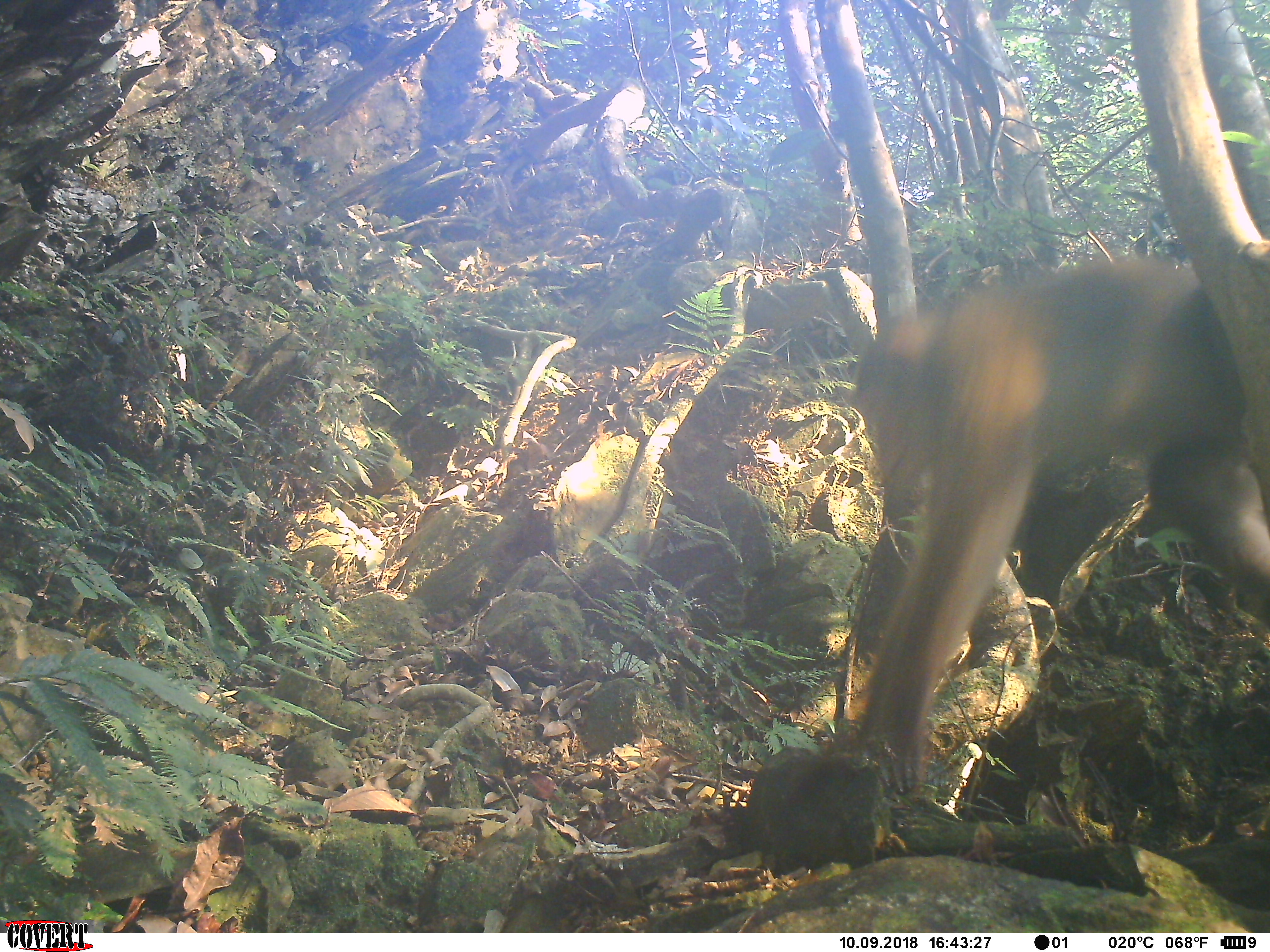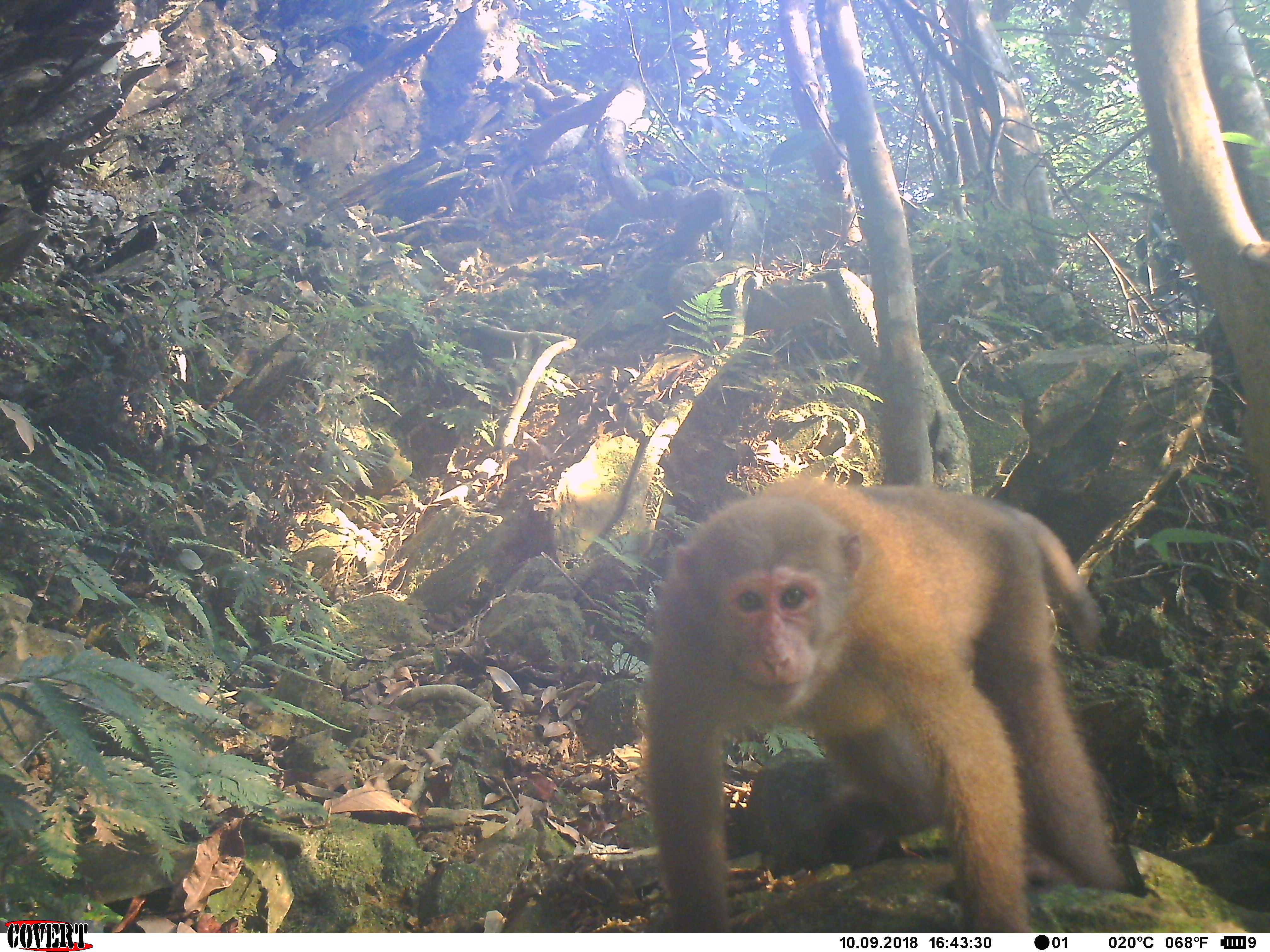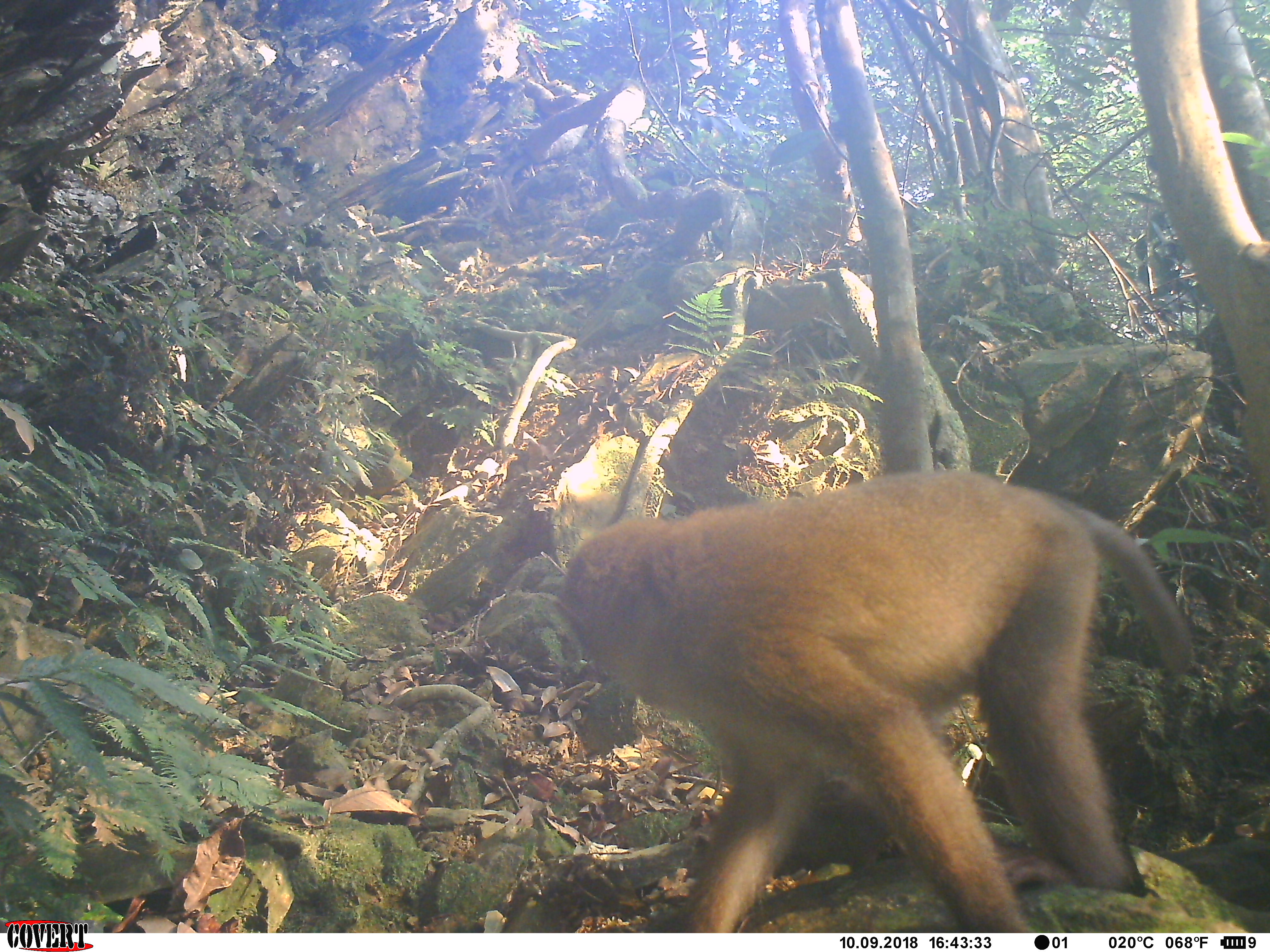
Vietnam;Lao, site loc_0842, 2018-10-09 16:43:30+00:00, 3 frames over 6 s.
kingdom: Animalia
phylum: Chordata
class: Mammalia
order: Primates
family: Cercopithecidae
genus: Macaca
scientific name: Macaca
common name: macaque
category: macaque not stump tailed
Macaque not stump tailed (macaque) (Macaca). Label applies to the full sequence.